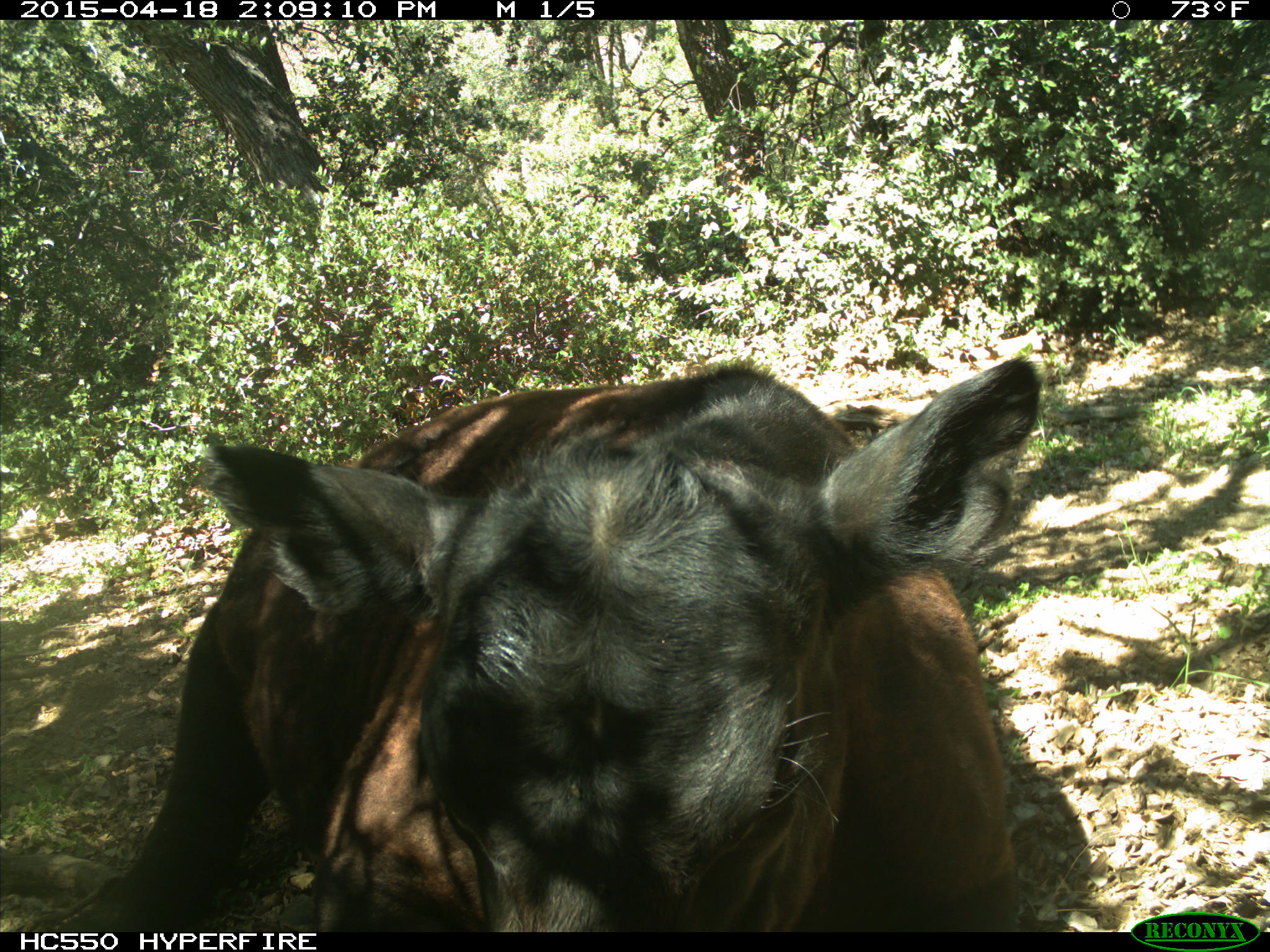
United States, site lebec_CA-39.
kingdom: Animalia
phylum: Chordata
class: Mammalia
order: Artiodactyla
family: Bovidae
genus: Bos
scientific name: Bos taurus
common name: domestic cow